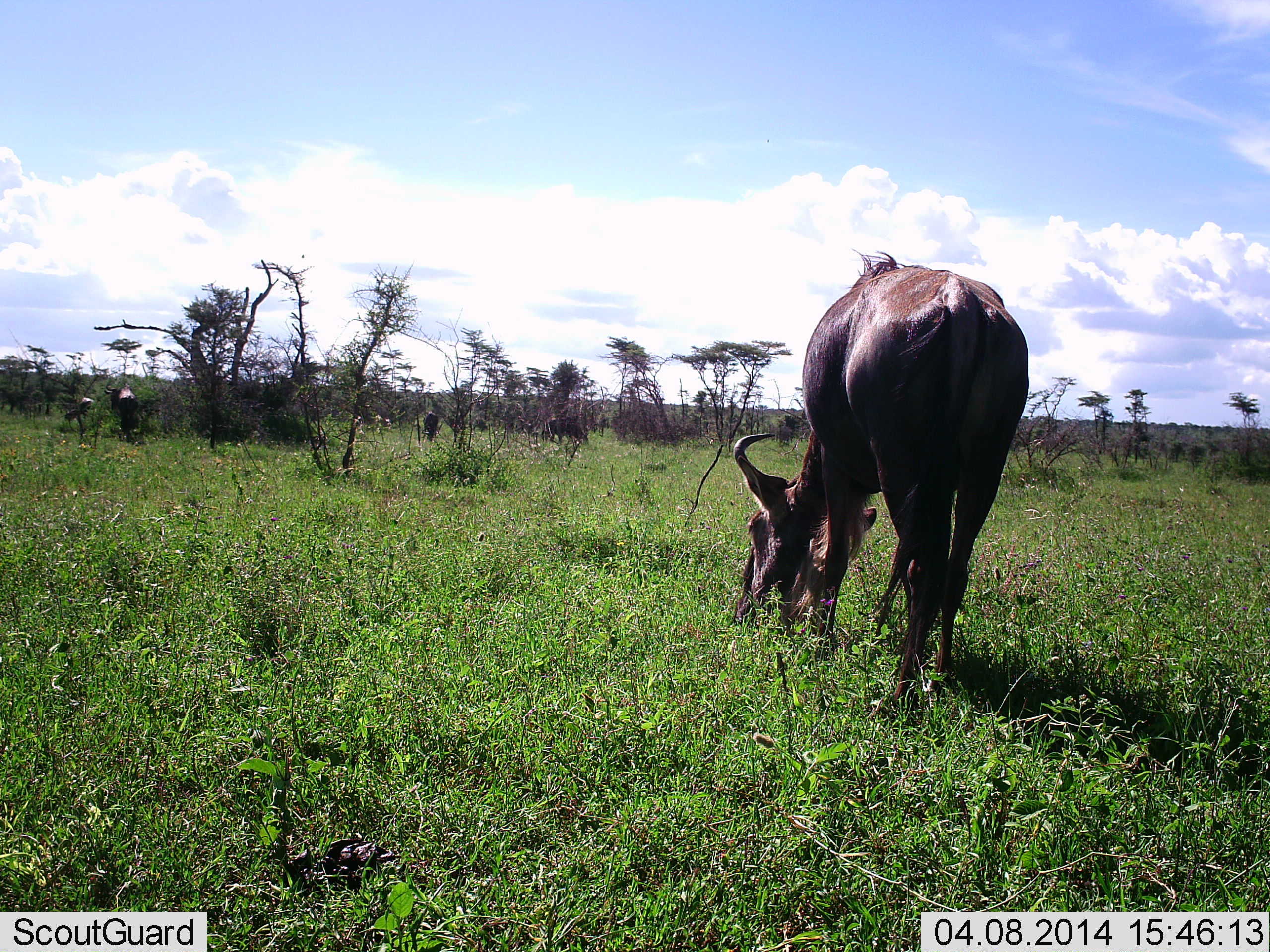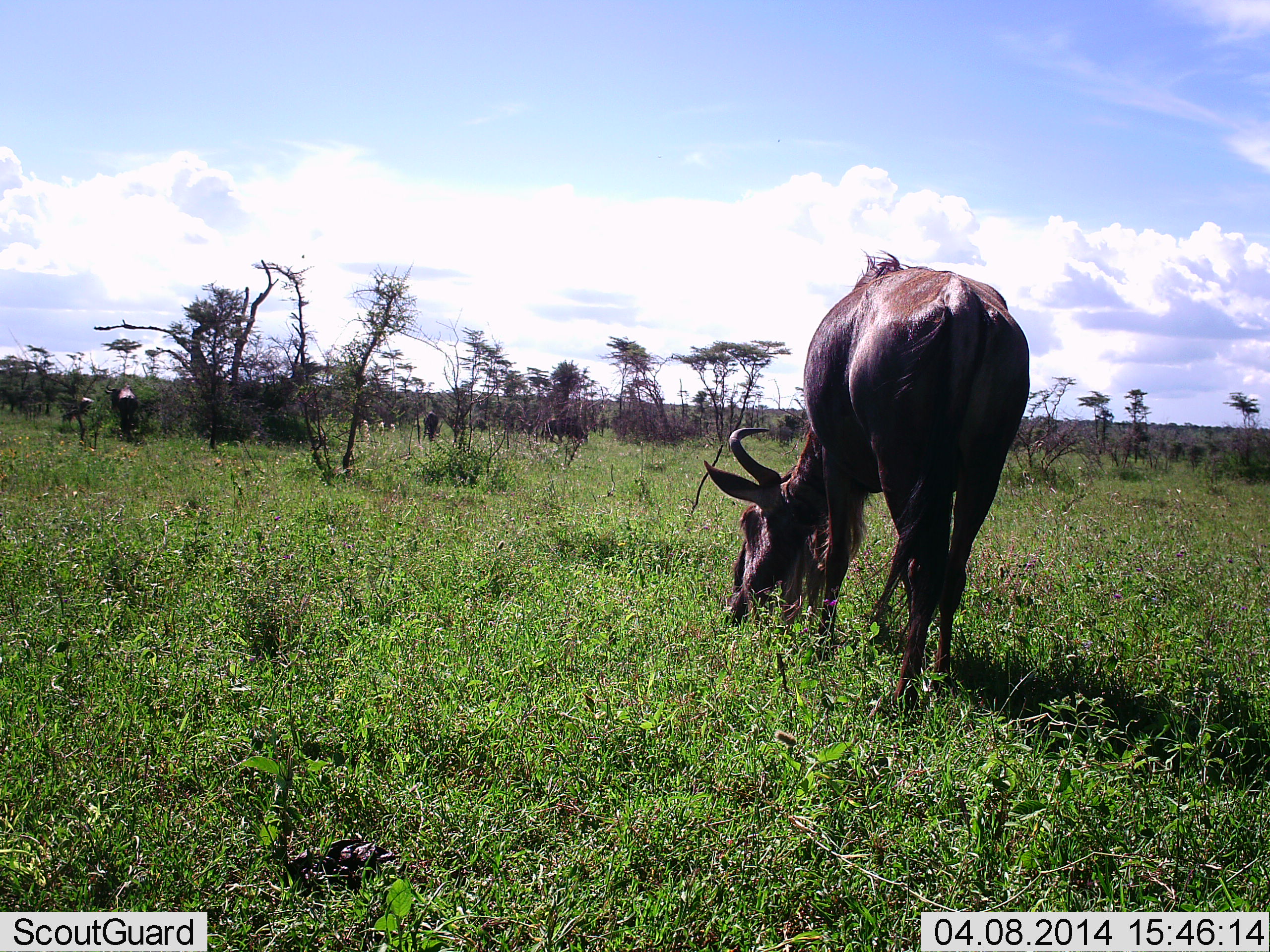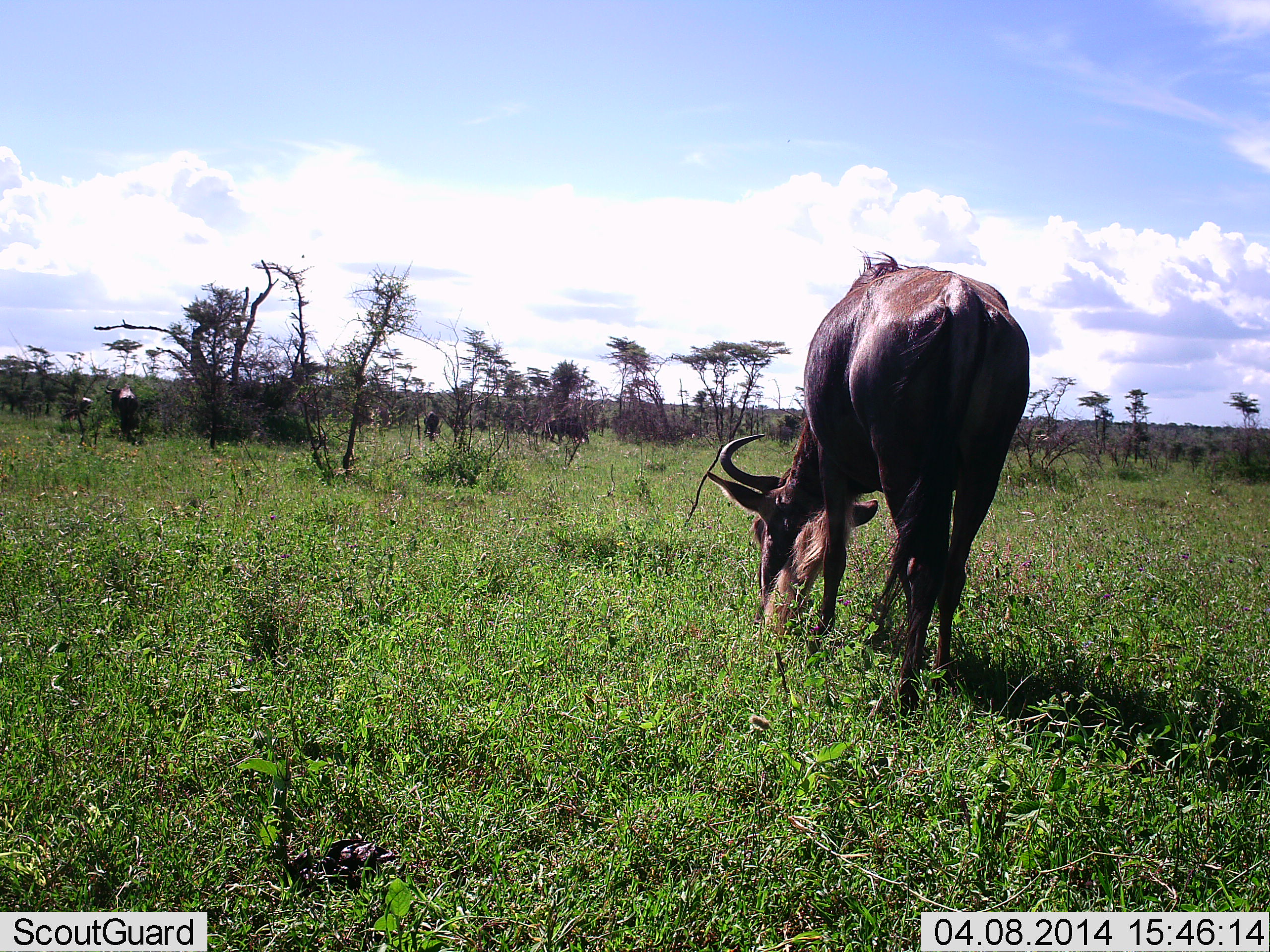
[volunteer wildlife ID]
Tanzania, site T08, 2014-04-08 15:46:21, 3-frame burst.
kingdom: Animalia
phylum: Chordata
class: Mammalia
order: Artiodactyla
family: Bovidae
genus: Connochaetes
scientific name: Connochaetes taurinus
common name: blue wildebeest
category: wildebeest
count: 5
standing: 20%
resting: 0%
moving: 10%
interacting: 0%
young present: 0%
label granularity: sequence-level